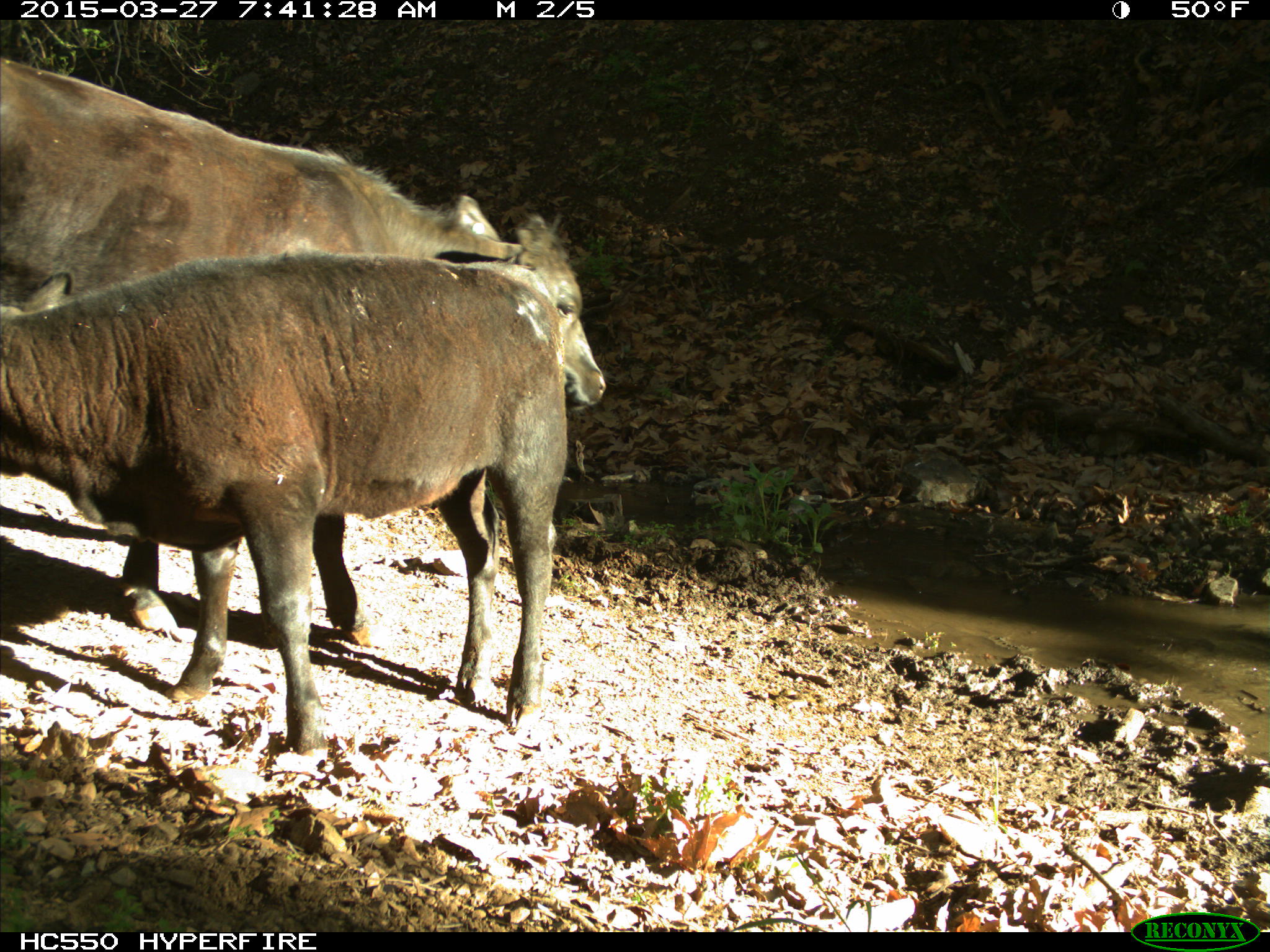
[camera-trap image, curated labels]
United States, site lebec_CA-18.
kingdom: Animalia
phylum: Chordata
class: Mammalia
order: Artiodactyla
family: Bovidae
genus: Bos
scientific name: Bos taurus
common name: domestic cow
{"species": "Bos taurus (domestic cow)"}